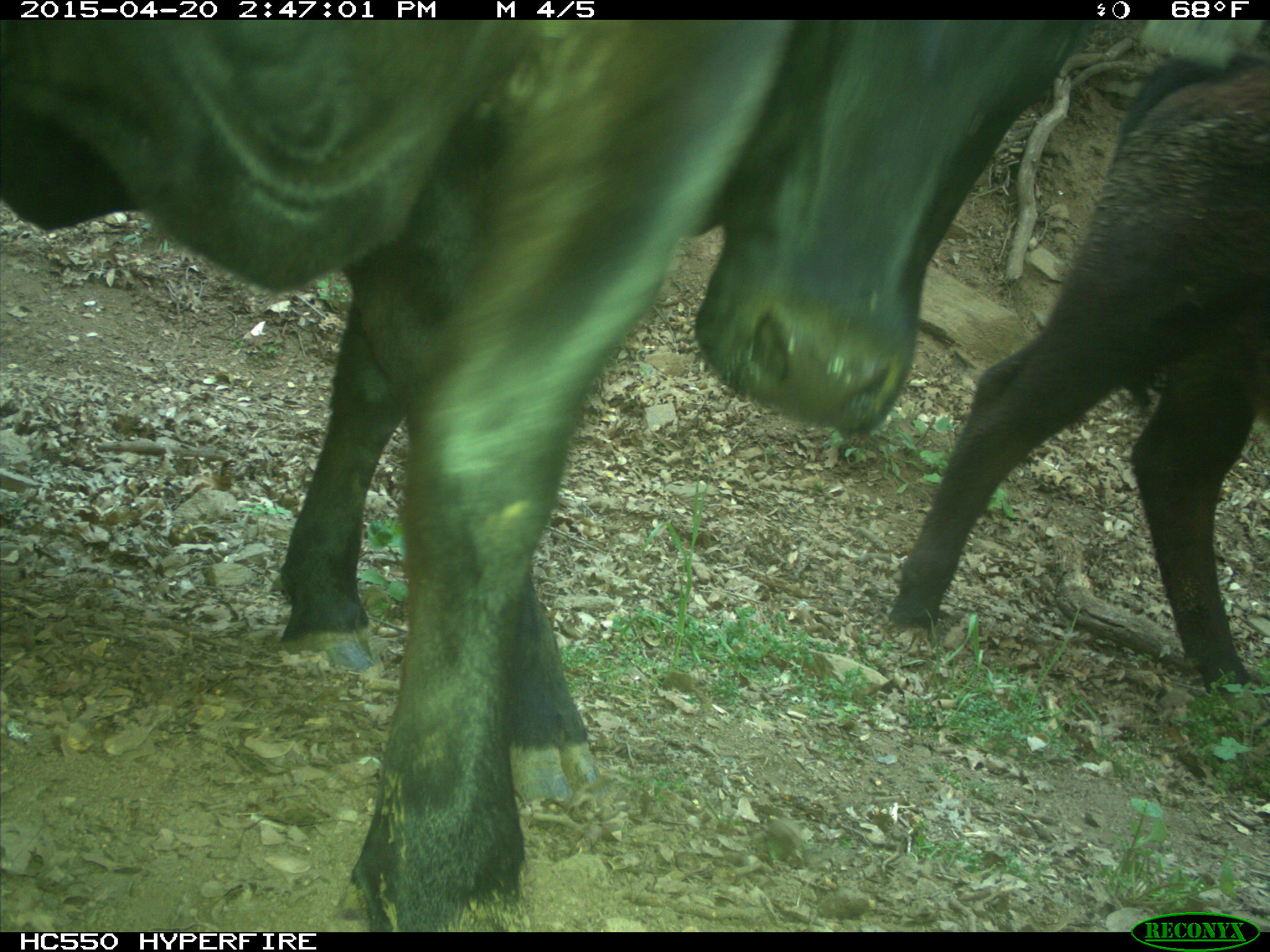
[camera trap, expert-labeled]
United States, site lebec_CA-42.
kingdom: Animalia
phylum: Chordata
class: Mammalia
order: Artiodactyla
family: Bovidae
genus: Bos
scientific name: Bos taurus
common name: domestic cow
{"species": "Bos taurus (domestic cow)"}